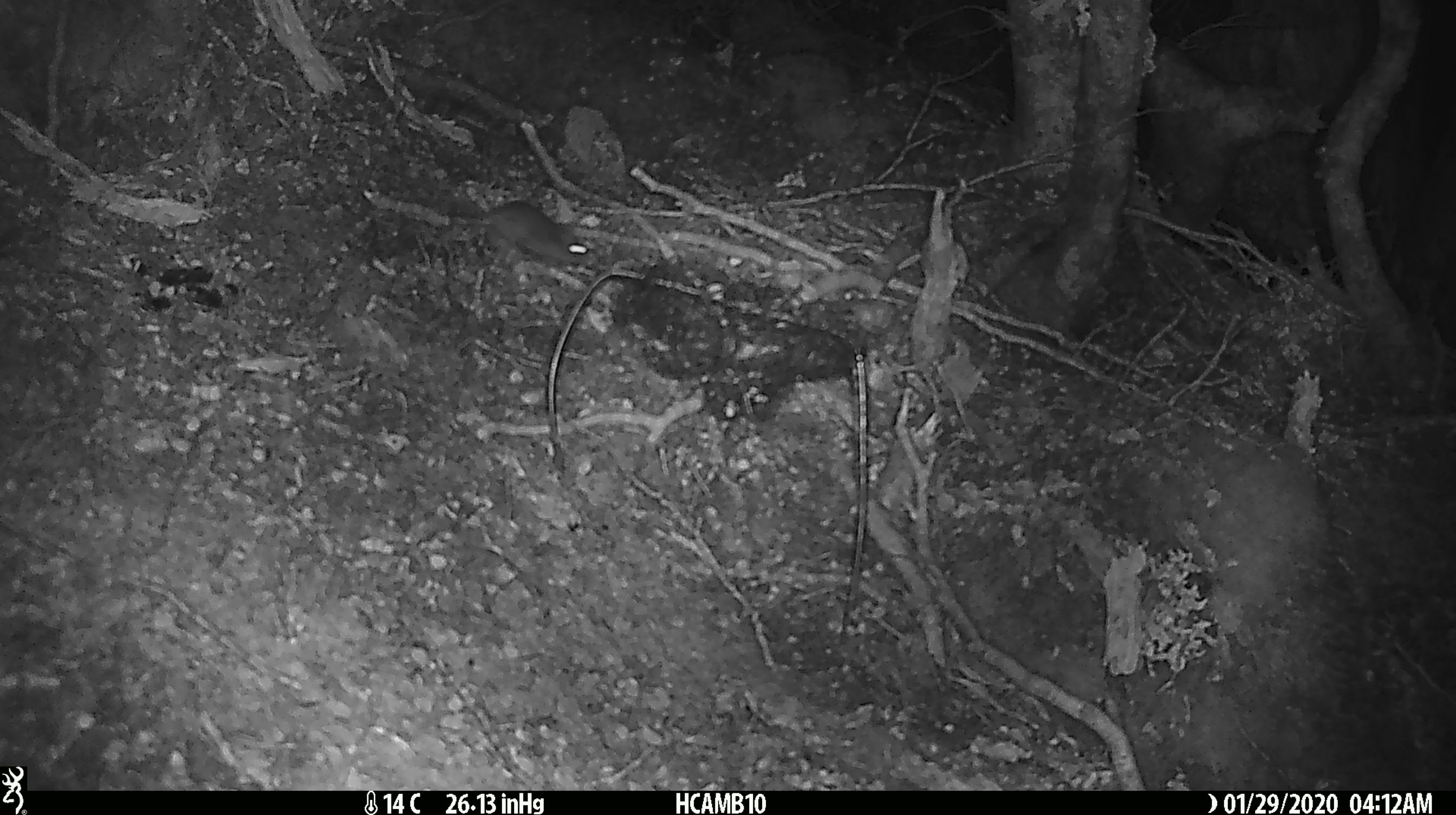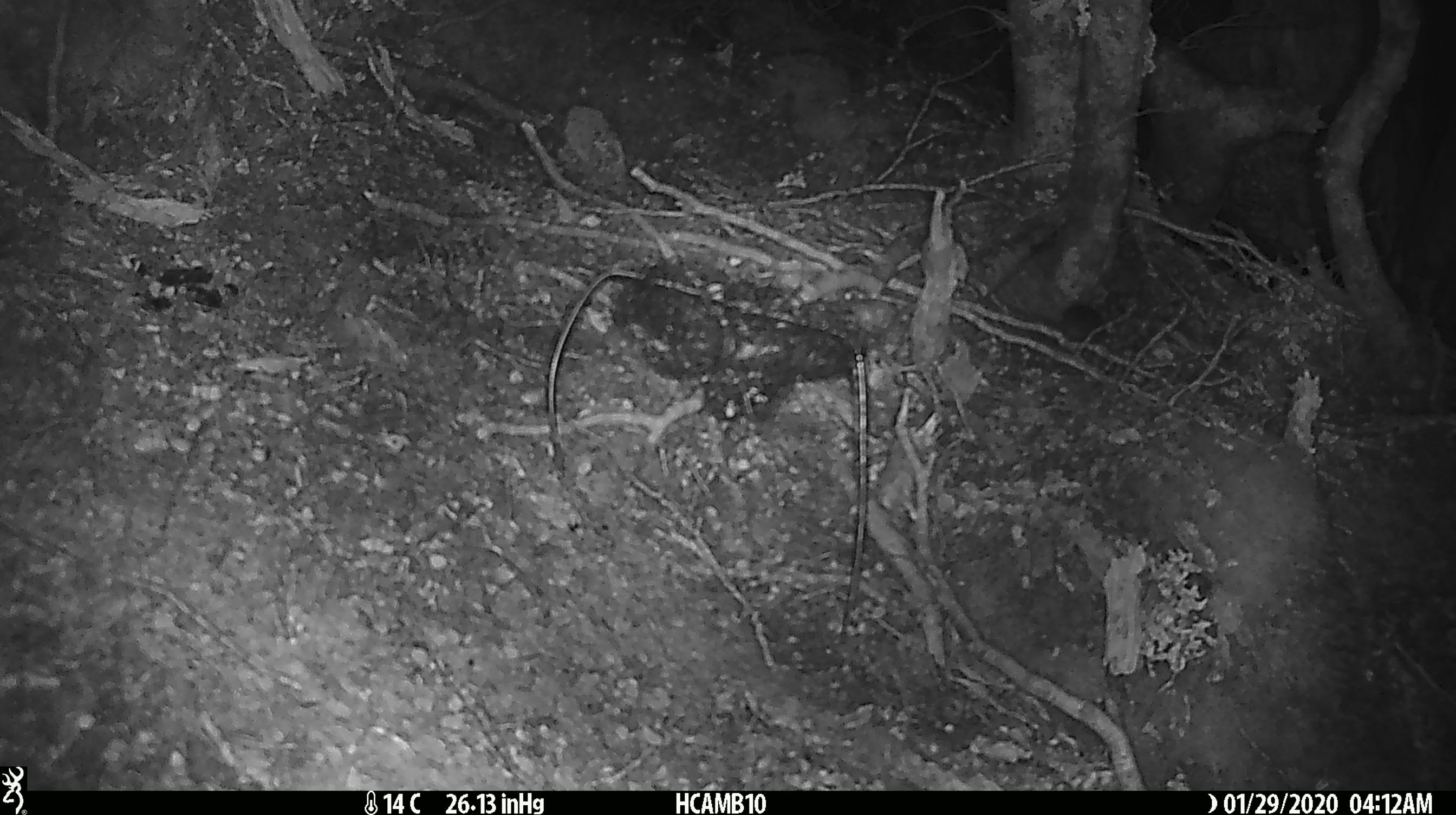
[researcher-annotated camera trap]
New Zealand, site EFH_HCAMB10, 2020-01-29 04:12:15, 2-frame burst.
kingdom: Animalia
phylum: Chordata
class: Mammalia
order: Rodentia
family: Muridae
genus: Mus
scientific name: Mus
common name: mouse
Mouse (Mus).